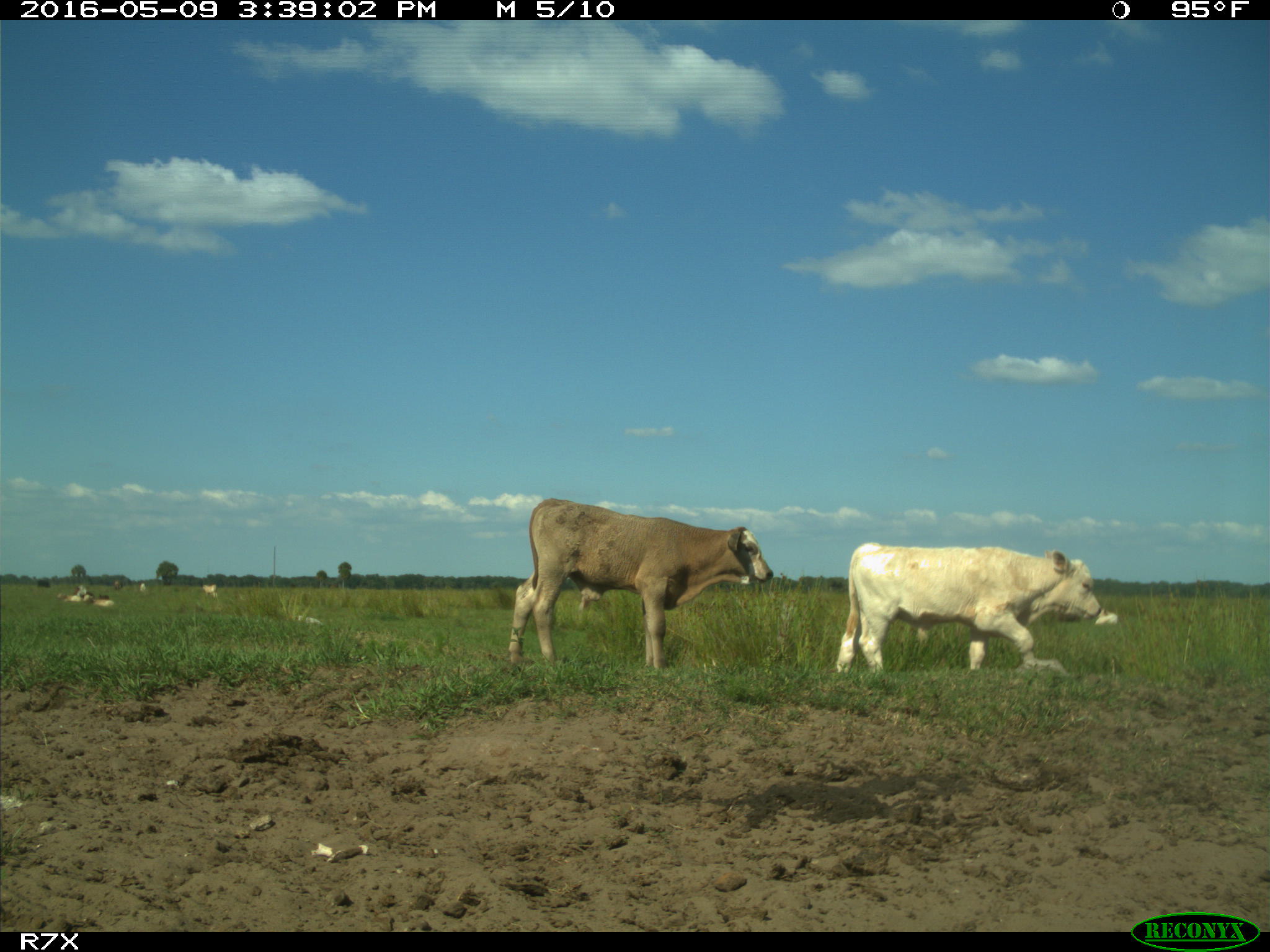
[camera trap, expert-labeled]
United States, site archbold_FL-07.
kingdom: Animalia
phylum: Chordata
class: Mammalia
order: Artiodactyla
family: Bovidae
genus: Bos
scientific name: Bos taurus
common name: domestic cow